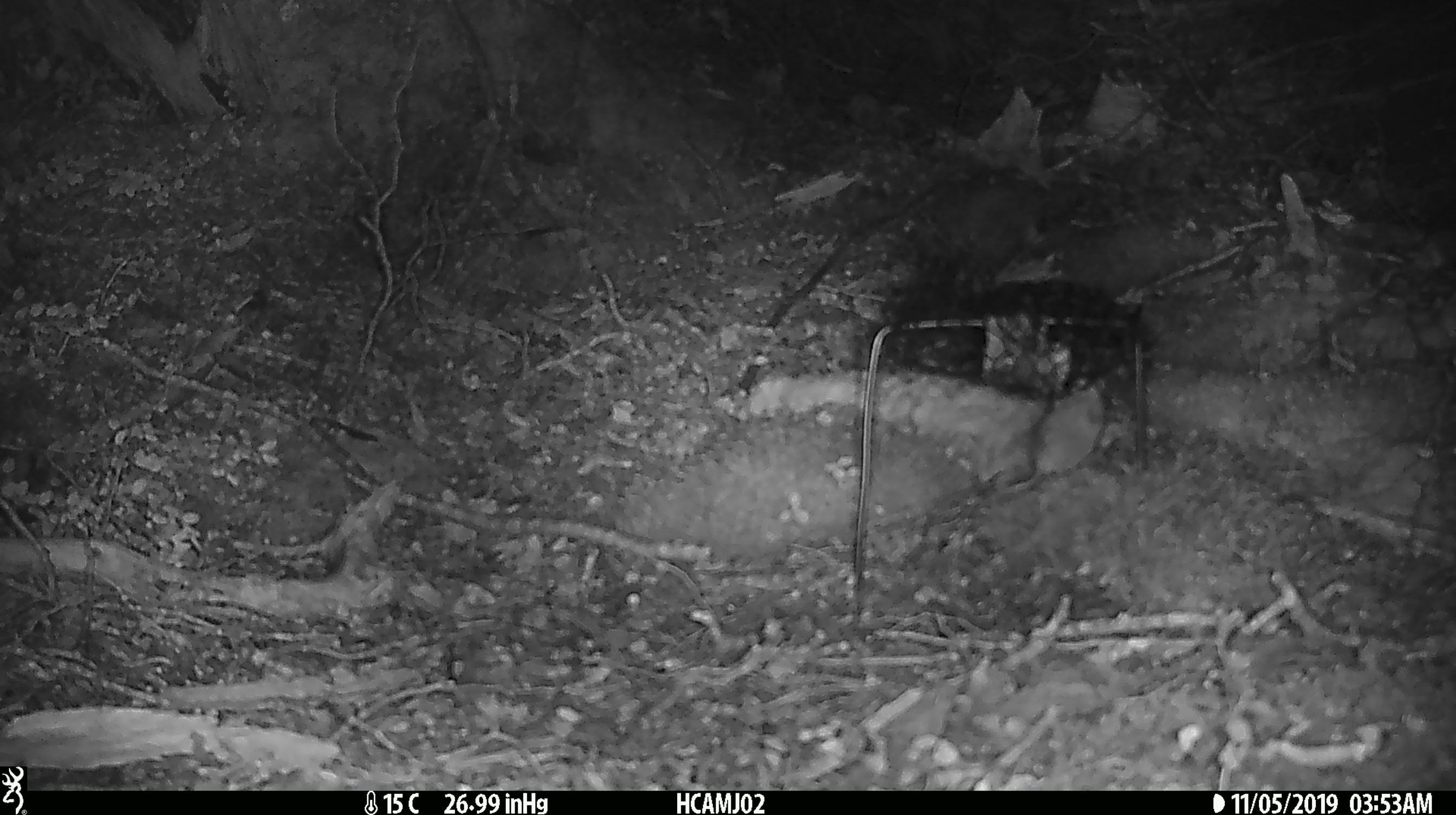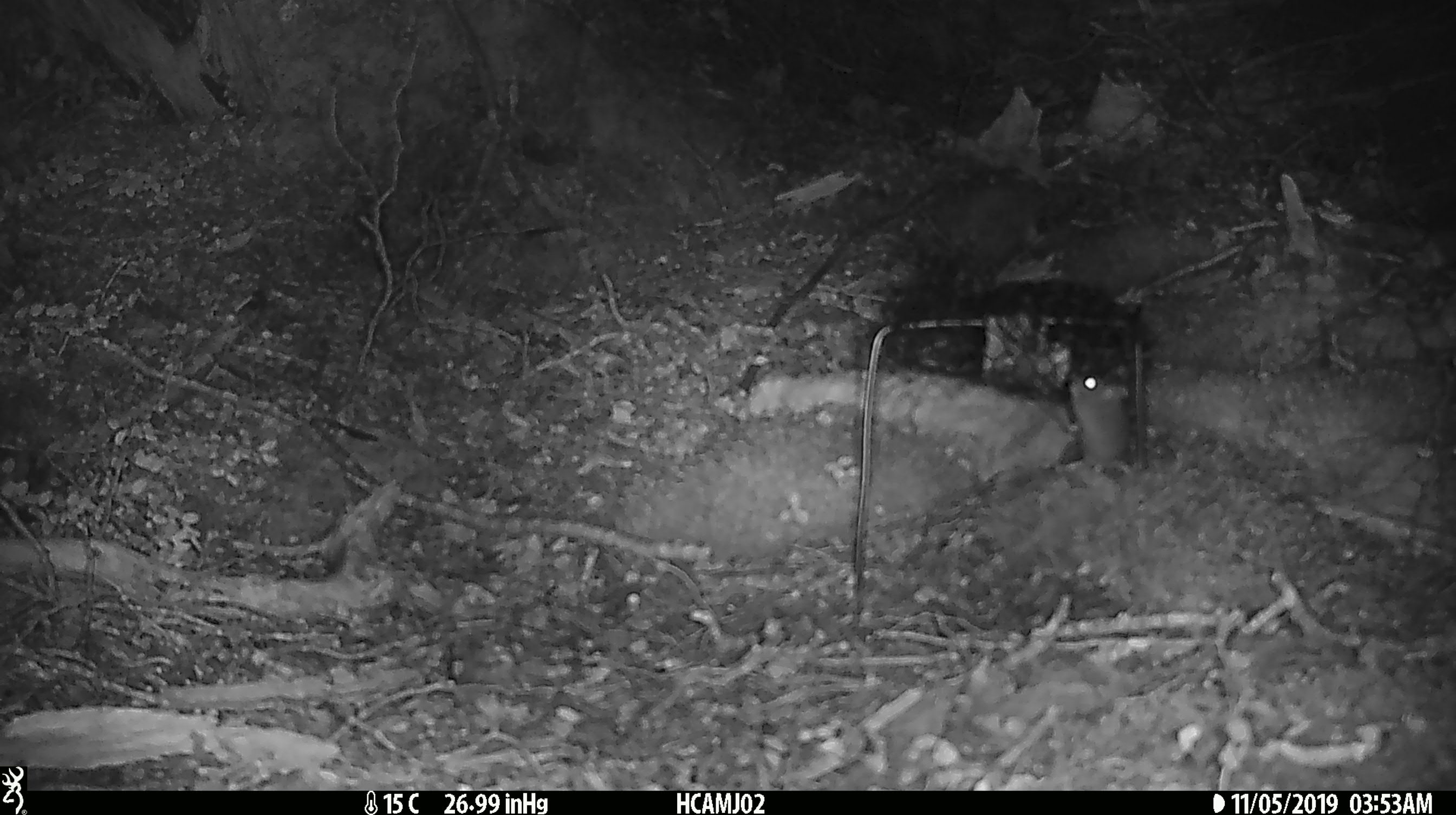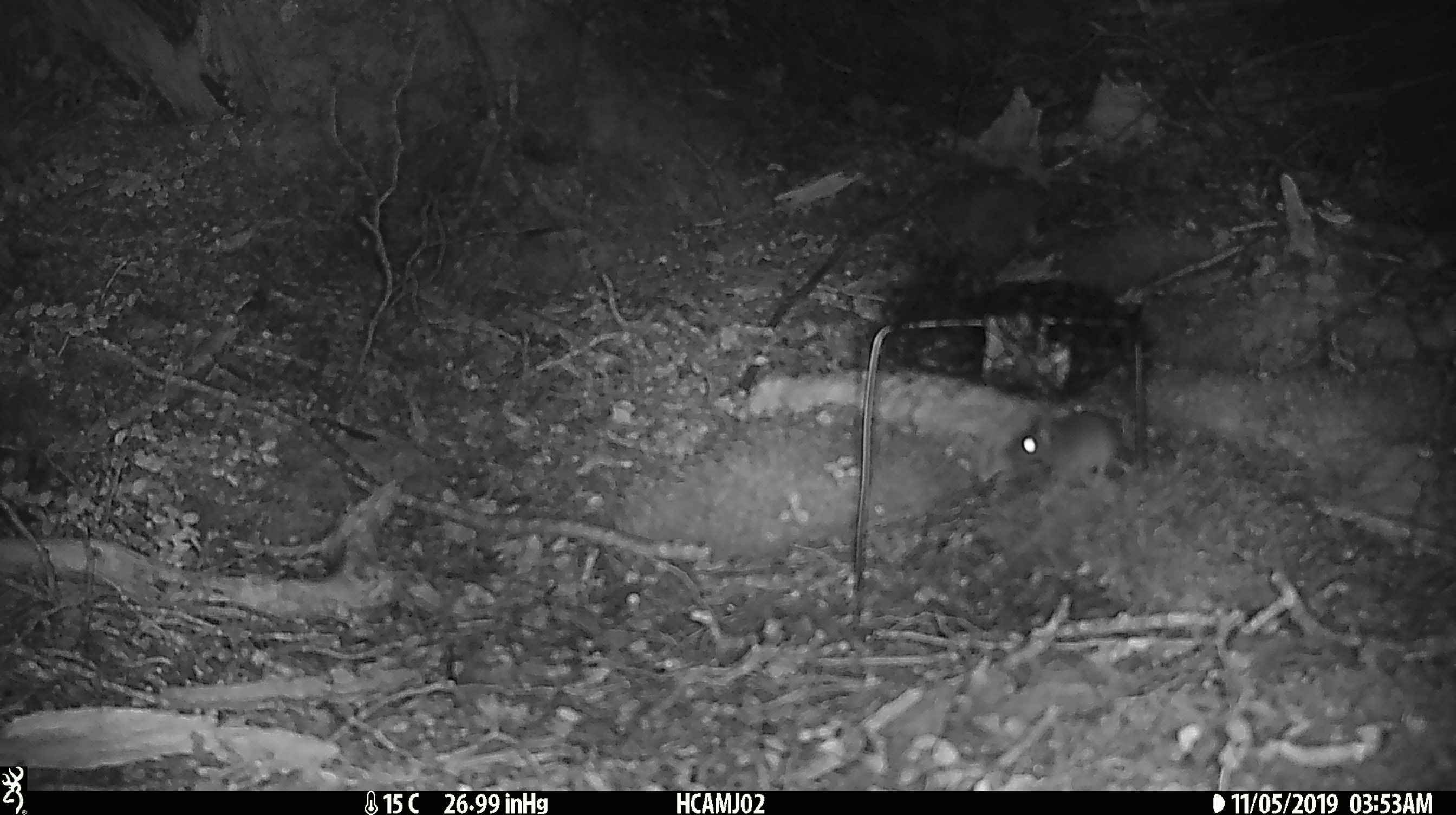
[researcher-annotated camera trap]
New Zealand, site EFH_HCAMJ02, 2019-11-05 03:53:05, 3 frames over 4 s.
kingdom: Animalia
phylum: Chordata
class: Mammalia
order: Rodentia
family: Muridae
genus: Mus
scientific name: Mus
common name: mouse